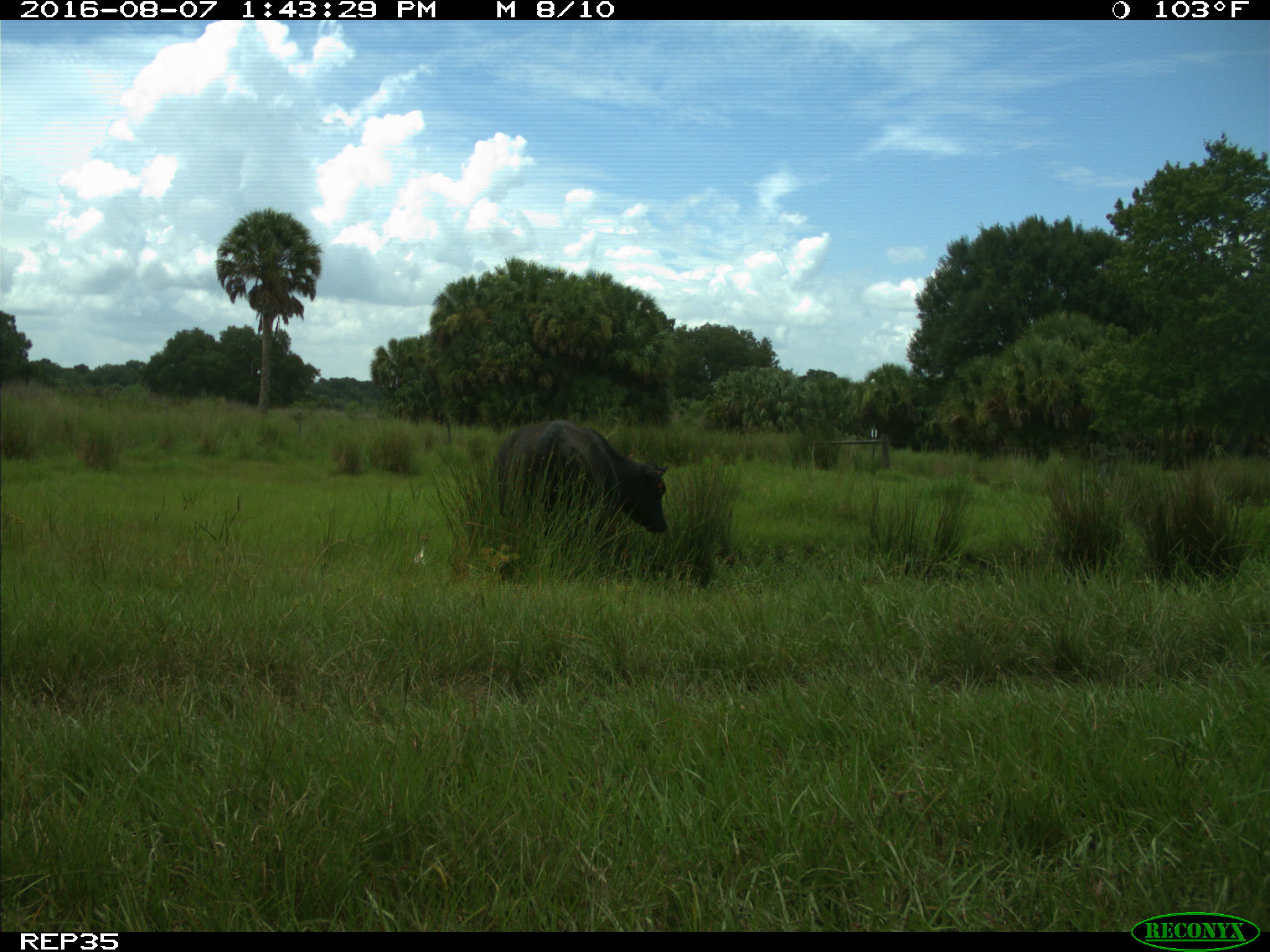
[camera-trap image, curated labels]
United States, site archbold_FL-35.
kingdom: Animalia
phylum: Chordata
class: Mammalia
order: Artiodactyla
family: Bovidae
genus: Bos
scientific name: Bos taurus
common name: domestic cow